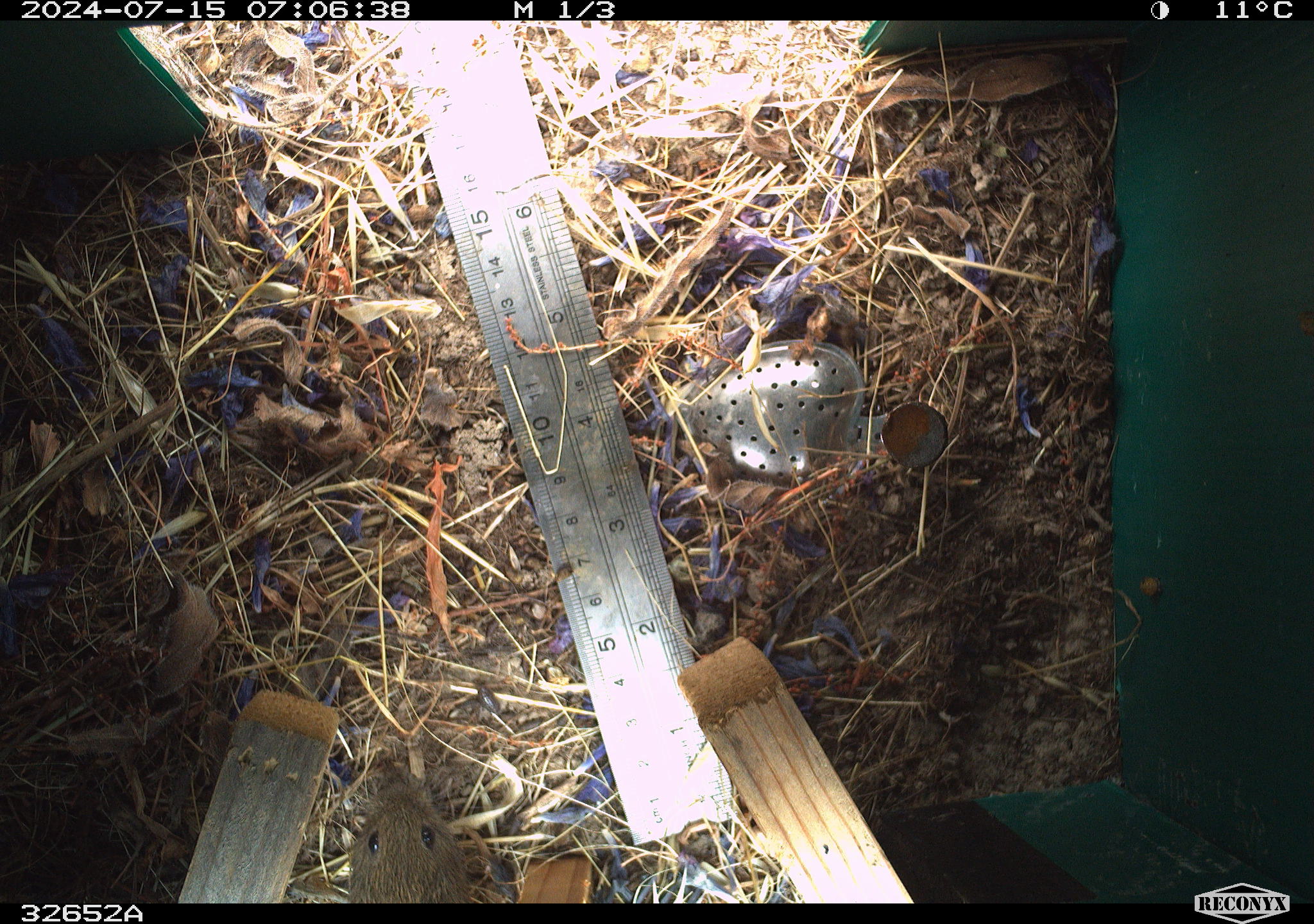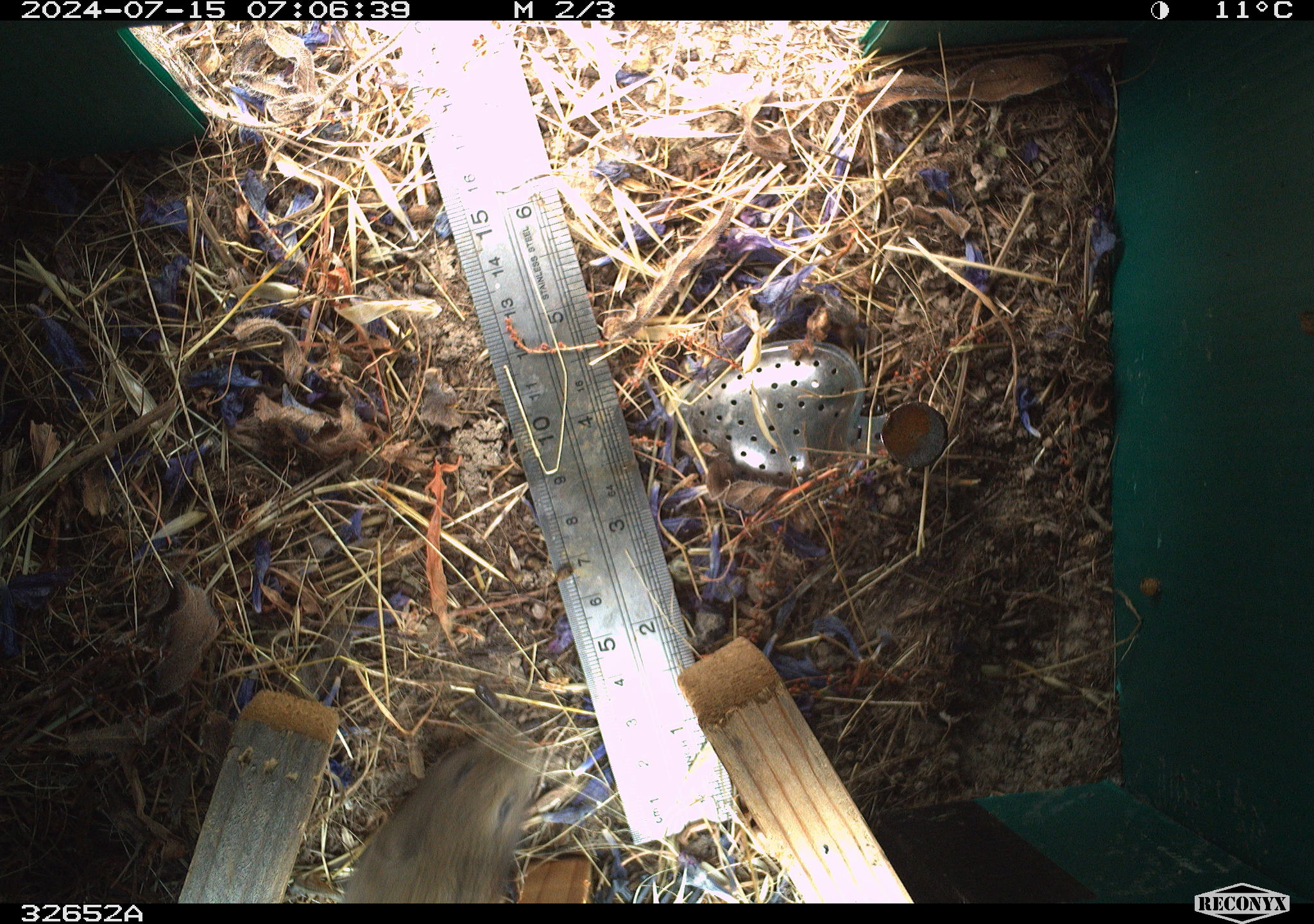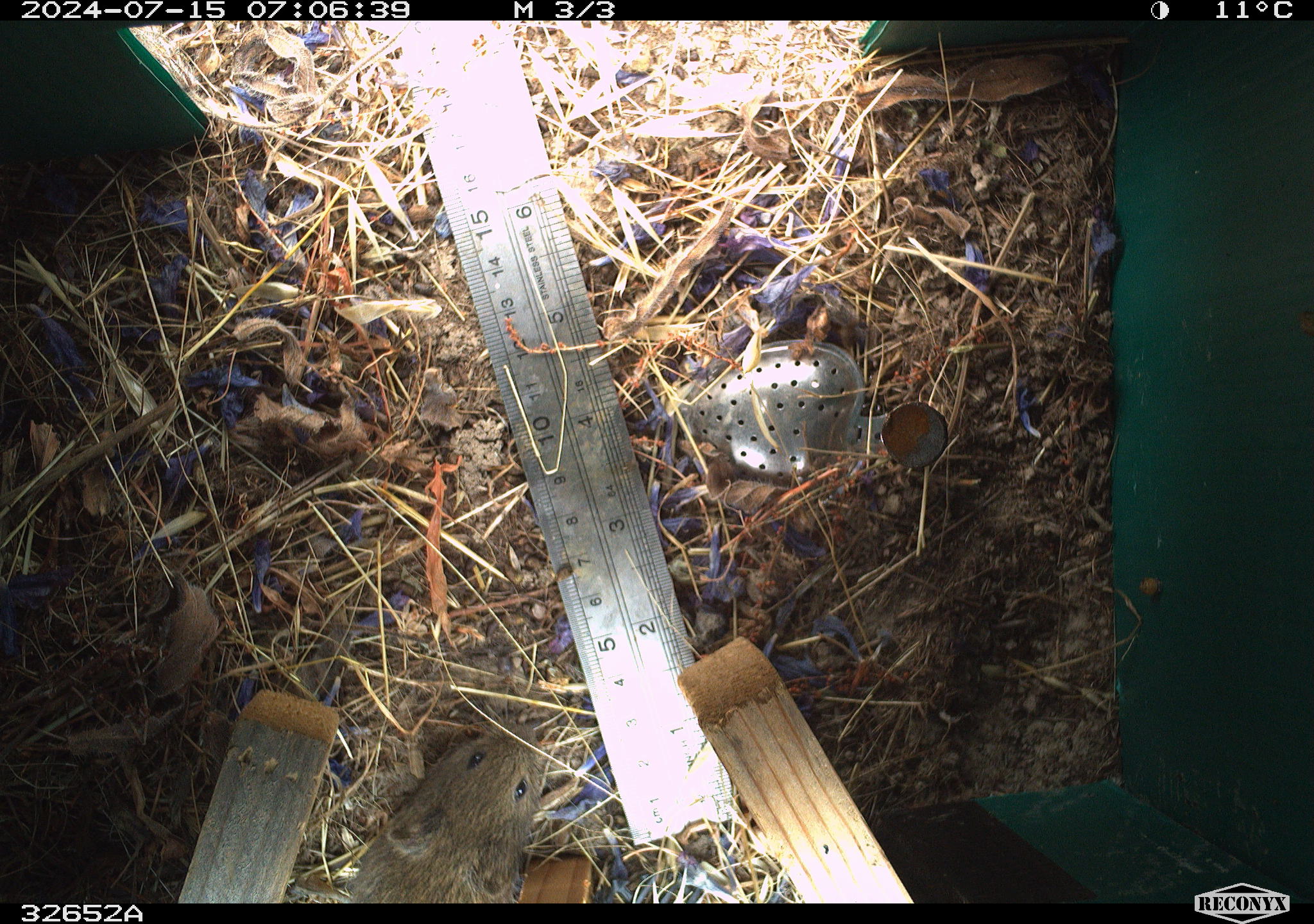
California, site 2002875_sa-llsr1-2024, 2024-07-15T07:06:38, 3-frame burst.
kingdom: Animalia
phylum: Chordata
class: Mammalia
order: Rodentia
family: Cricetidae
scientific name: Arvicolinae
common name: voles, lemmings, and muskrats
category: arvicolinae subfamily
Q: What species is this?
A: Arvicolinae subfamily (voles, lemmings, and muskrats) (Arvicolinae).